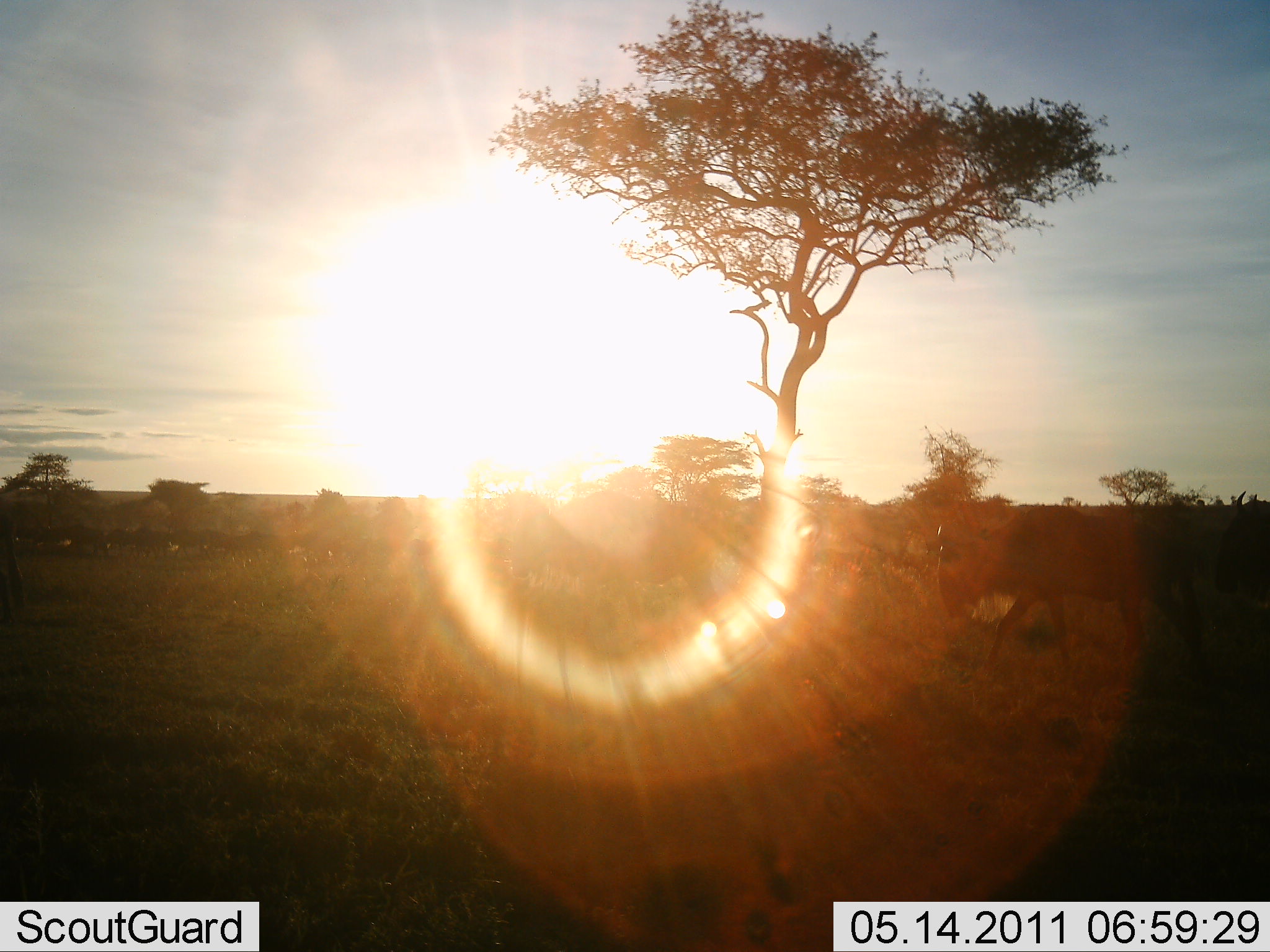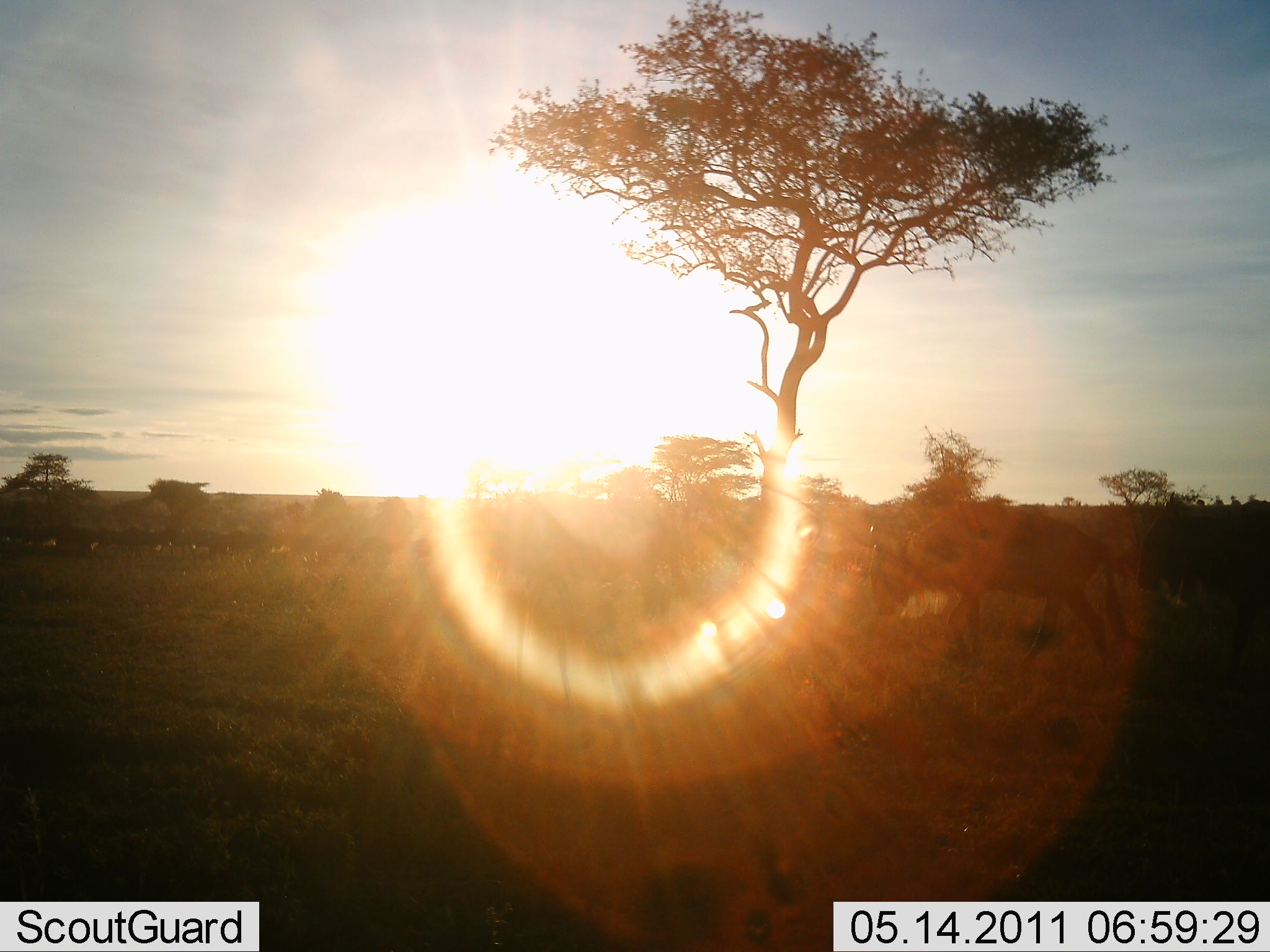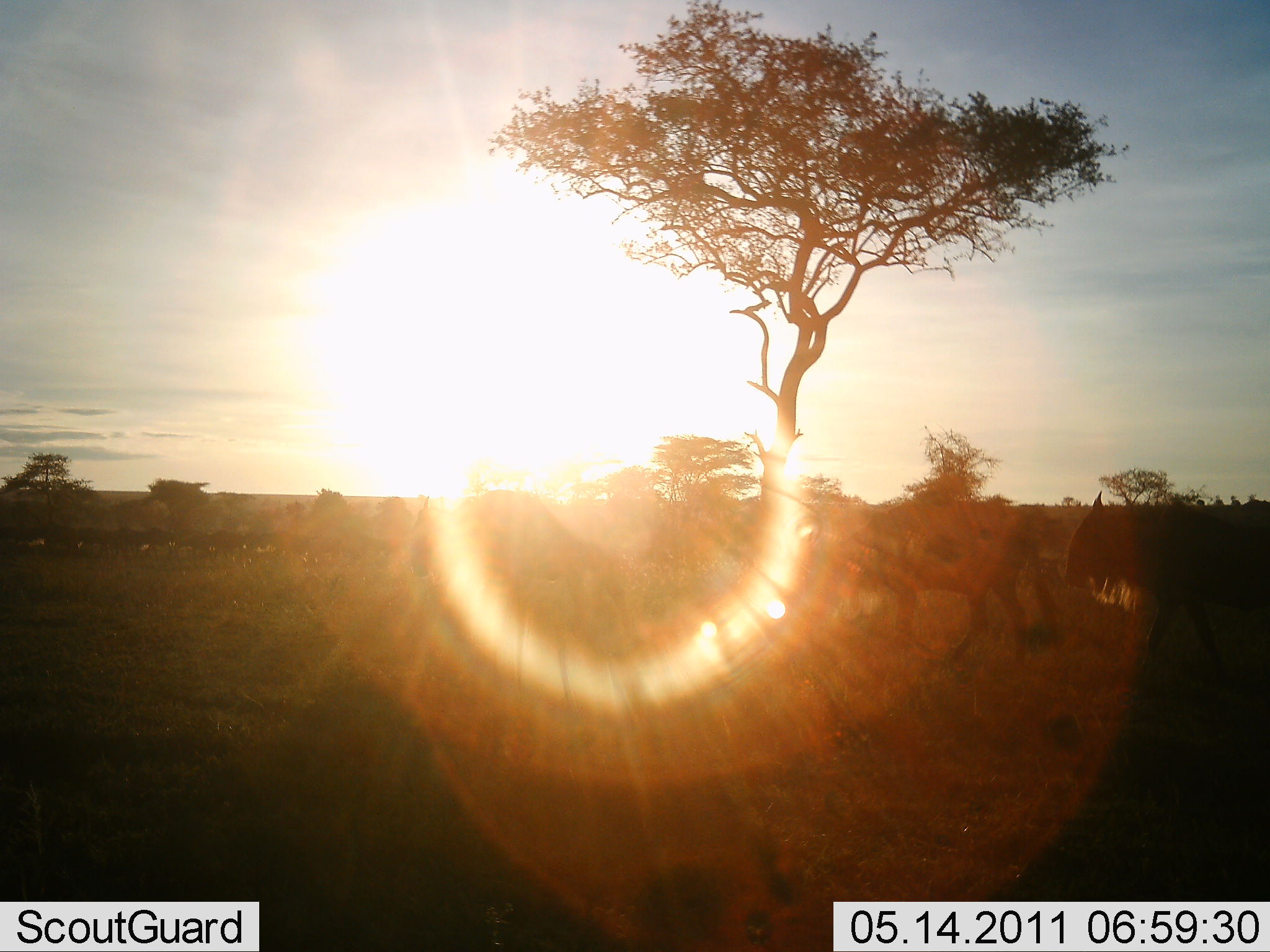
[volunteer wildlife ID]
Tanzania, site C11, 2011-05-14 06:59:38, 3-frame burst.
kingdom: Animalia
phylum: Chordata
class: Mammalia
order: Artiodactyla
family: Bovidae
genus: Connochaetes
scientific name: Connochaetes taurinus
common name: blue wildebeest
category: wildebeest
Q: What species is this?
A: Wildebeest (blue wildebeest) (Connochaetes taurinus).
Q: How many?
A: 11-50.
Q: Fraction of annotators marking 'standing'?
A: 0%.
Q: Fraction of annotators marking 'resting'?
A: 0%.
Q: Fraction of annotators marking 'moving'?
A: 100%.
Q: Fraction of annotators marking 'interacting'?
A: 0%.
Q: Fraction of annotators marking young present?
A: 0%.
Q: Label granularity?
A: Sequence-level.